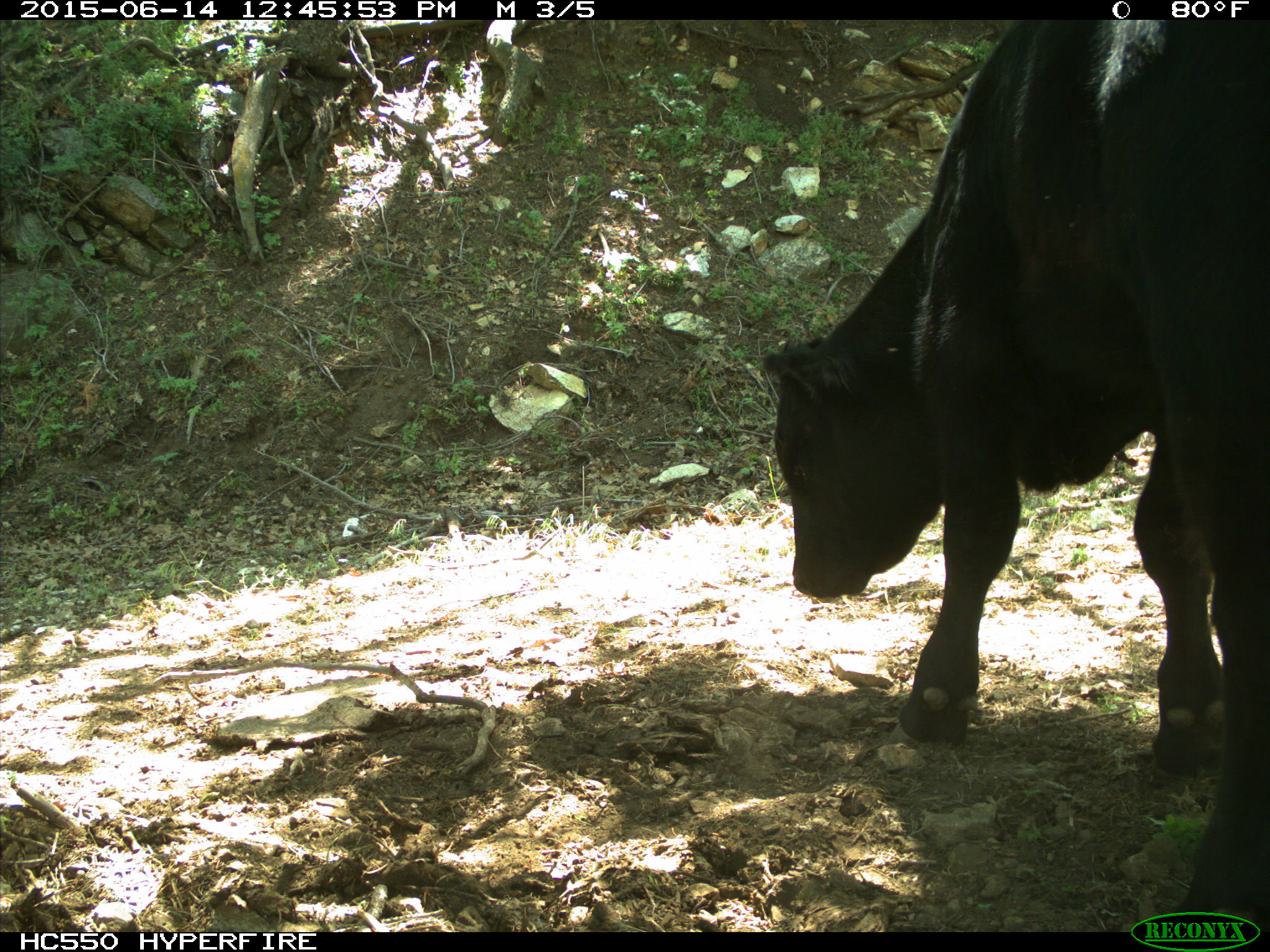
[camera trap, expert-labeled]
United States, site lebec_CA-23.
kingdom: Animalia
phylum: Chordata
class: Mammalia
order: Artiodactyla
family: Bovidae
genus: Bos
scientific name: Bos taurus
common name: domestic cow